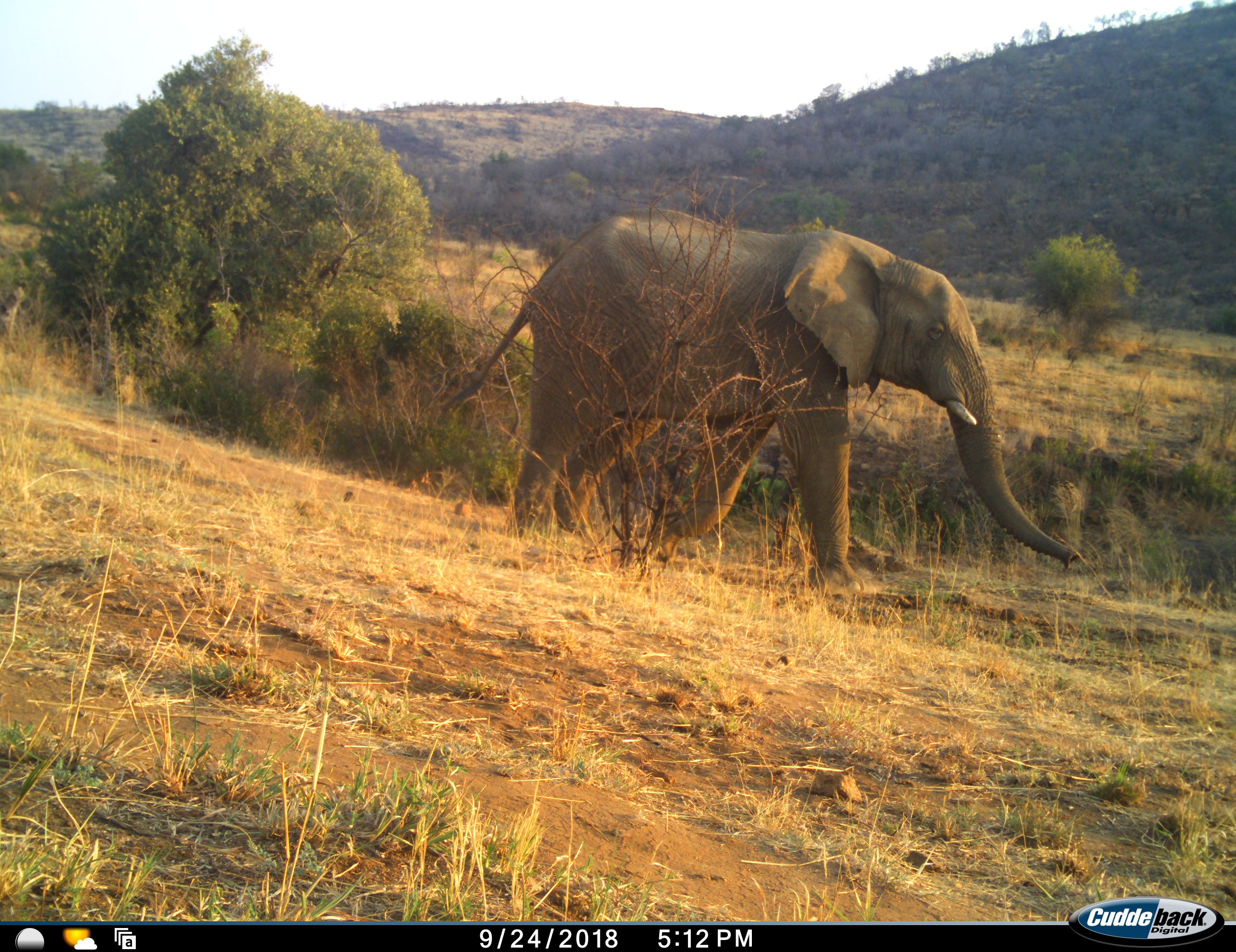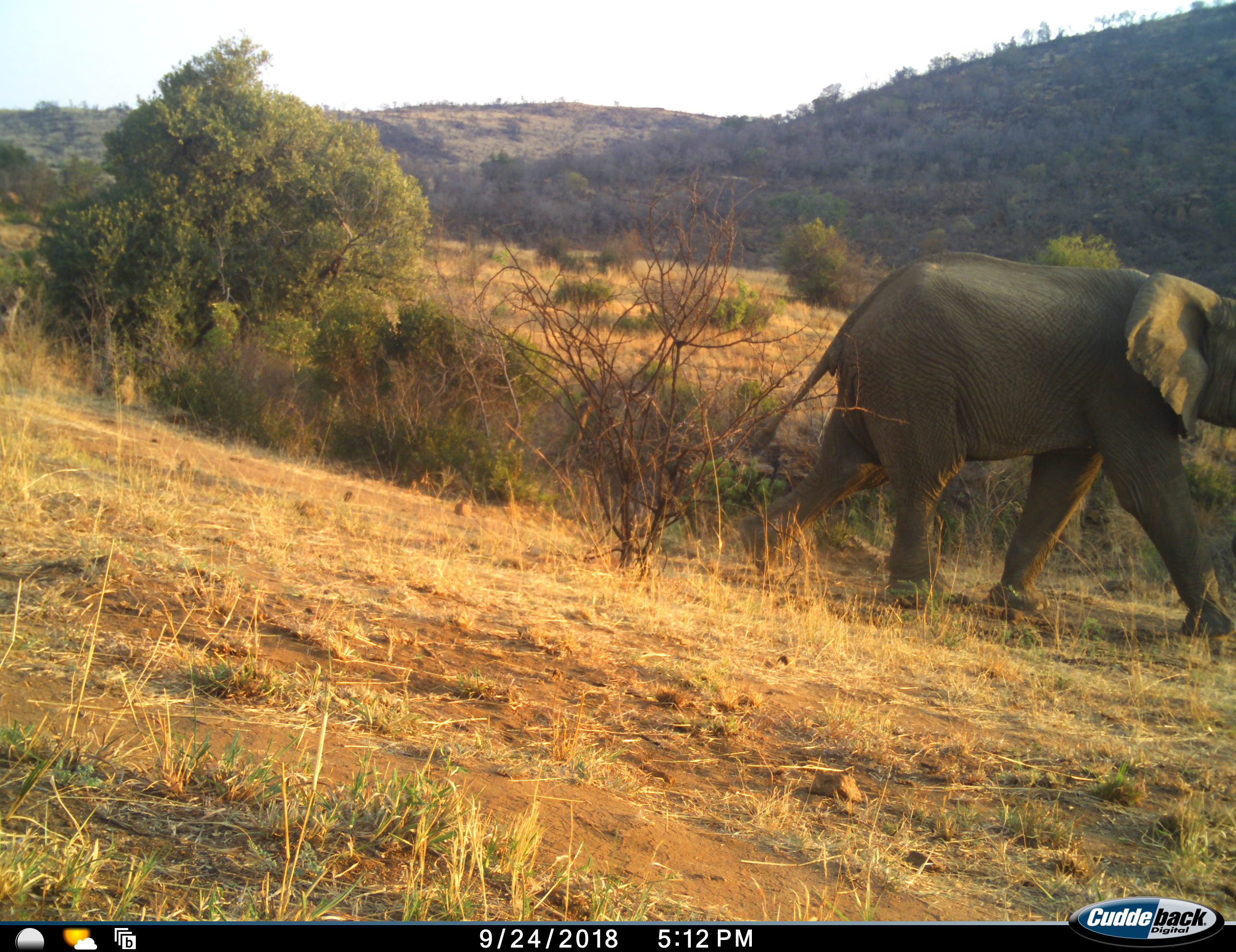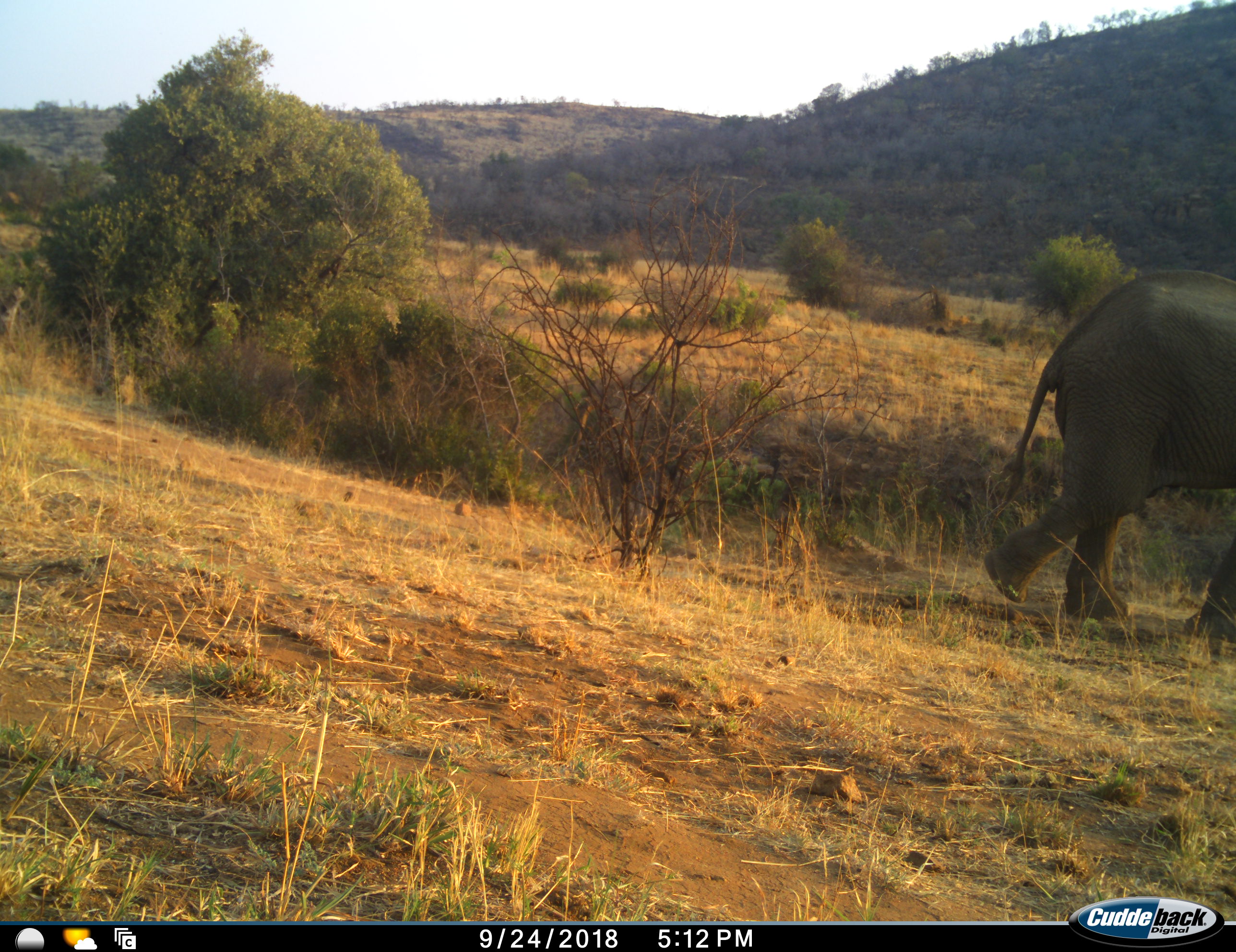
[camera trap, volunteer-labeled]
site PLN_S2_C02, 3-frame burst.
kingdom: Animalia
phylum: Chordata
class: Mammalia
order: Proboscidea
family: Elephantidae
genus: Loxodonta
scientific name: Loxodonta africana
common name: african bush elephant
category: elephant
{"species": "elephant (african bush elephant) (Loxodonta africana)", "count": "1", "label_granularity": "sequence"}